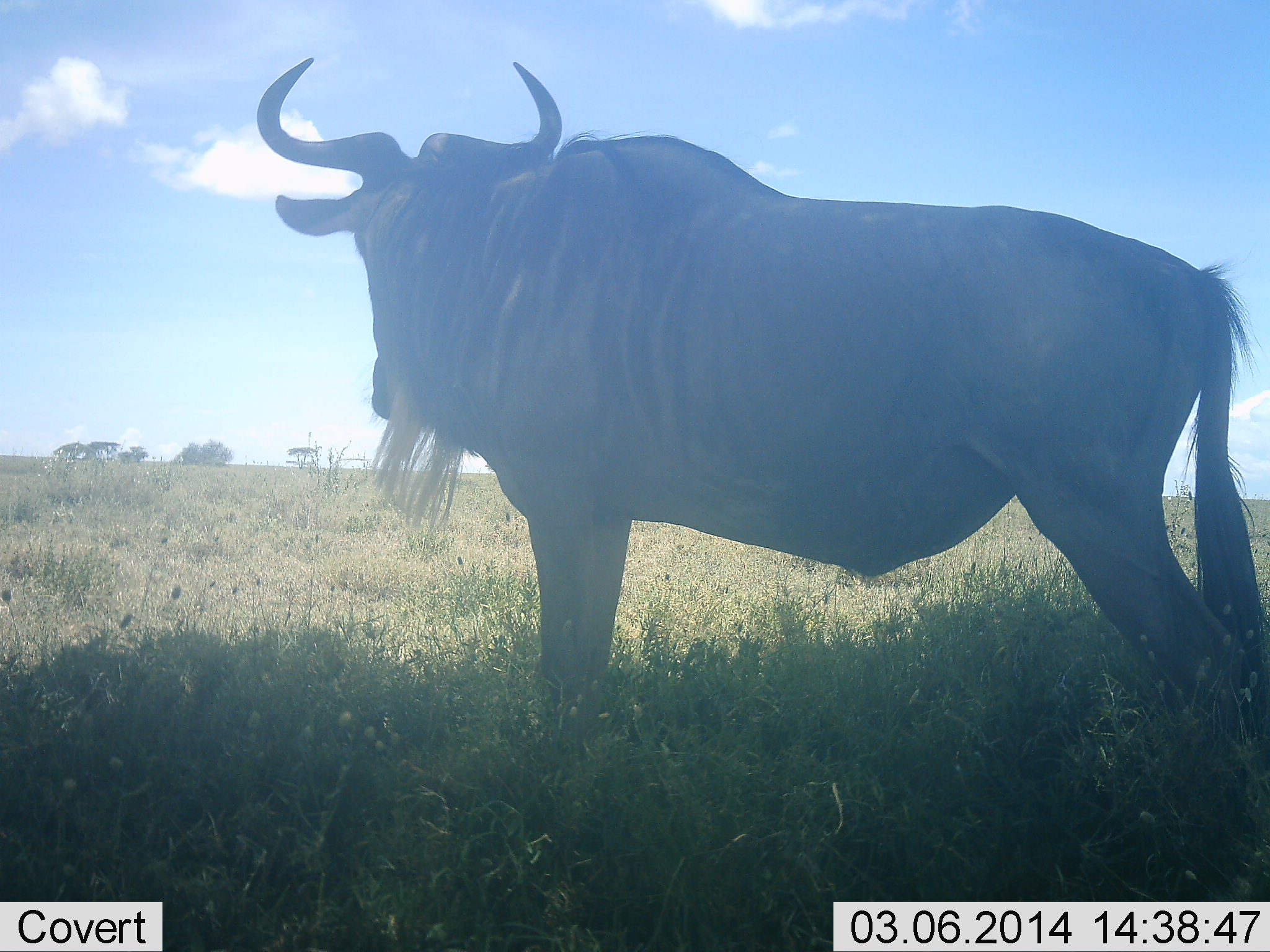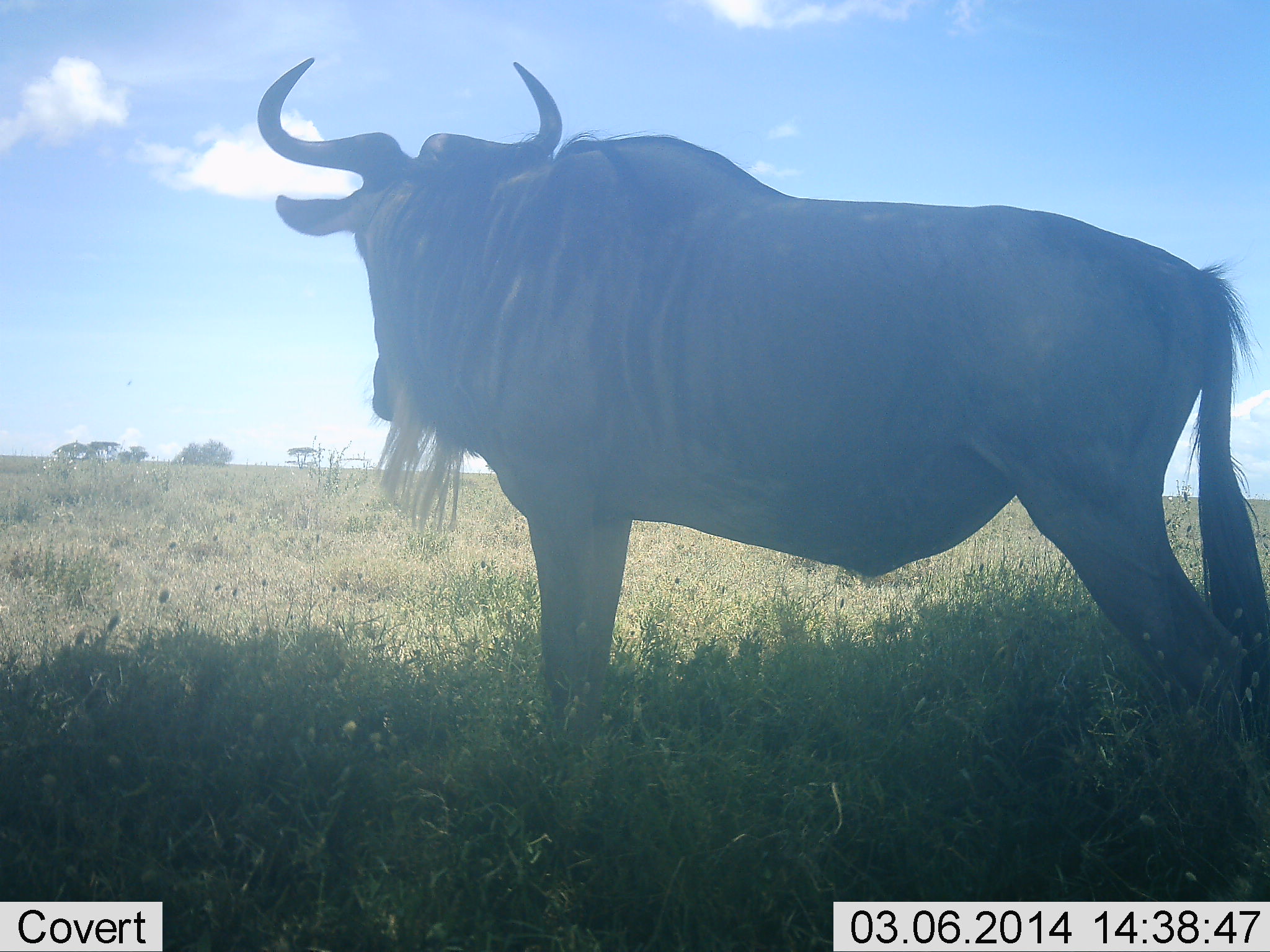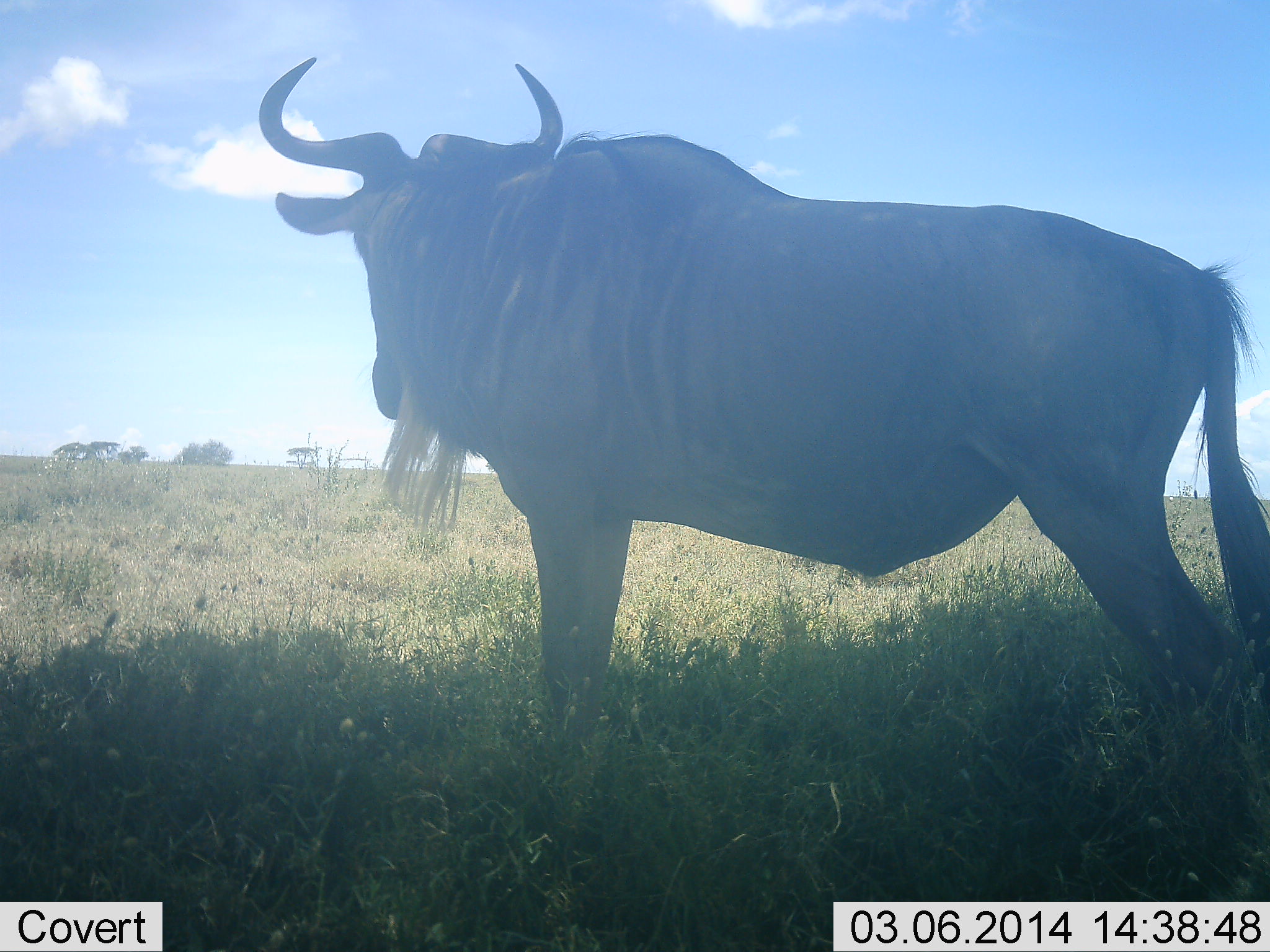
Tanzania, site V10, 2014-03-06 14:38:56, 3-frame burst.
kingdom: Animalia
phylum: Chordata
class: Mammalia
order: Artiodactyla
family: Bovidae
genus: Connochaetes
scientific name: Connochaetes taurinus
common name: blue wildebeest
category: wildebeest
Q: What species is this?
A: Wildebeest (blue wildebeest) (Connochaetes taurinus).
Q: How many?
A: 1.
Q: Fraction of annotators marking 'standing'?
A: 90%.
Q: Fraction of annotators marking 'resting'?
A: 10%.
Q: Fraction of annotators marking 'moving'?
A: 0%.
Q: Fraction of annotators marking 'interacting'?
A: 0%.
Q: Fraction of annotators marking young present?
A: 0%.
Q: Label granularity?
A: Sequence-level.